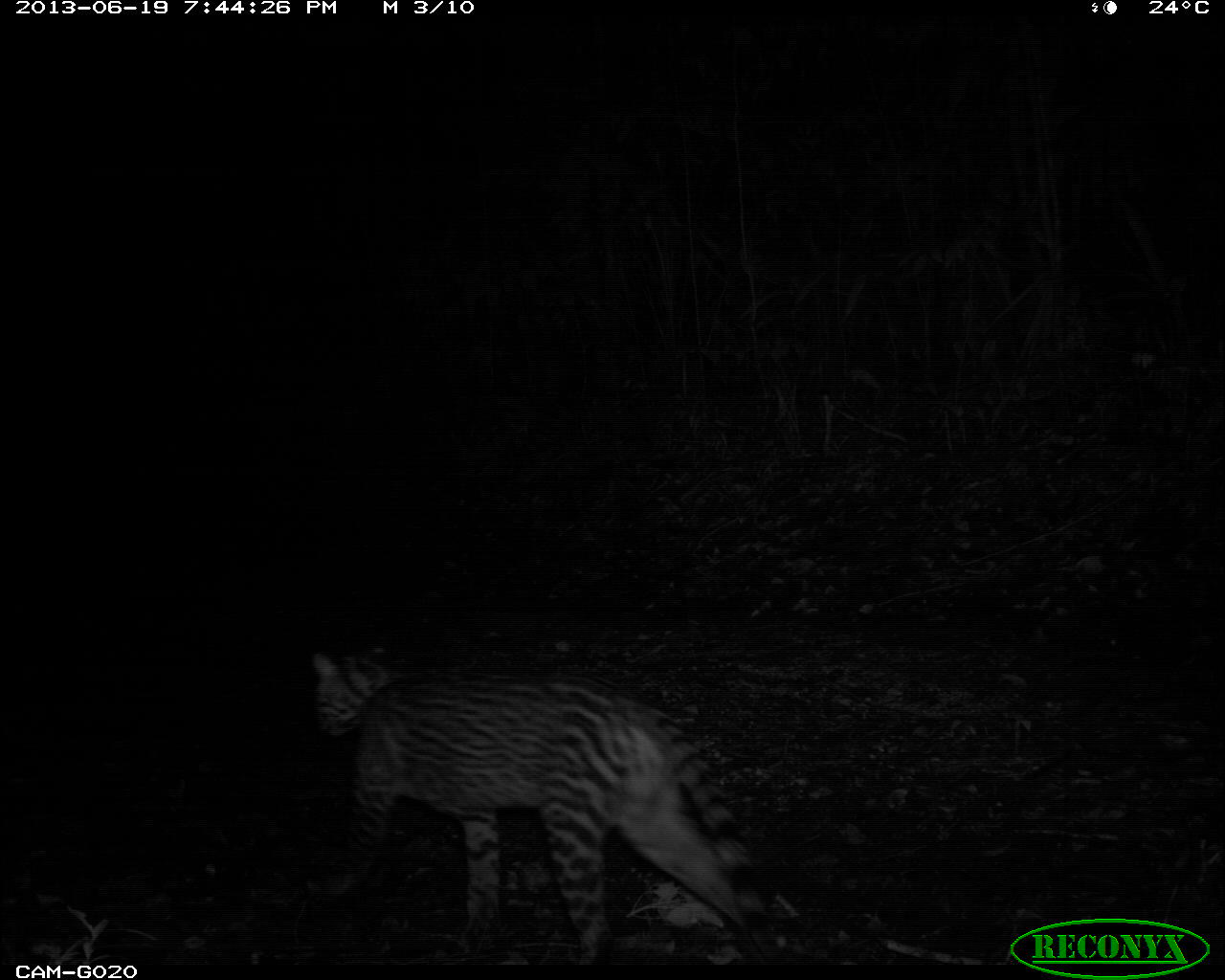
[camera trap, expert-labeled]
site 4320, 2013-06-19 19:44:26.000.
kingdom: Animalia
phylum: Chordata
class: Mammalia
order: Carnivora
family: Felidae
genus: Leopardus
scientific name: Leopardus pardalis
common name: ocelot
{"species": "Leopardus pardalis (ocelot)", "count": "1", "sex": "male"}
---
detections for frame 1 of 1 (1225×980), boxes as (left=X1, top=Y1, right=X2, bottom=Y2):
leopardus pardalis: (left=309, top=641, right=788, bottom=965)